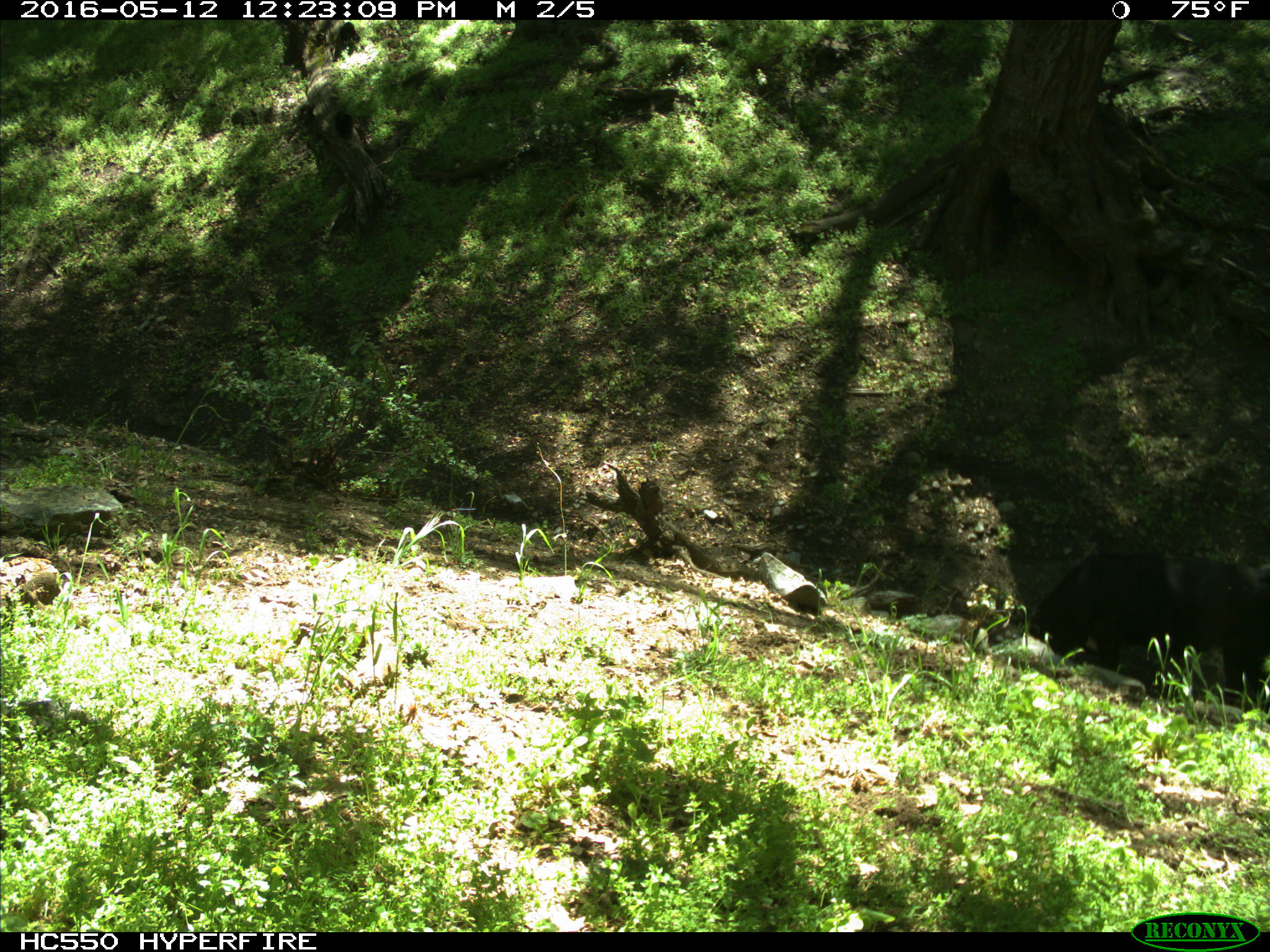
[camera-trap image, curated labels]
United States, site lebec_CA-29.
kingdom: Animalia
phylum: Chordata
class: Mammalia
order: Artiodactyla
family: Bovidae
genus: Bos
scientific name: Bos taurus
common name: domestic cow